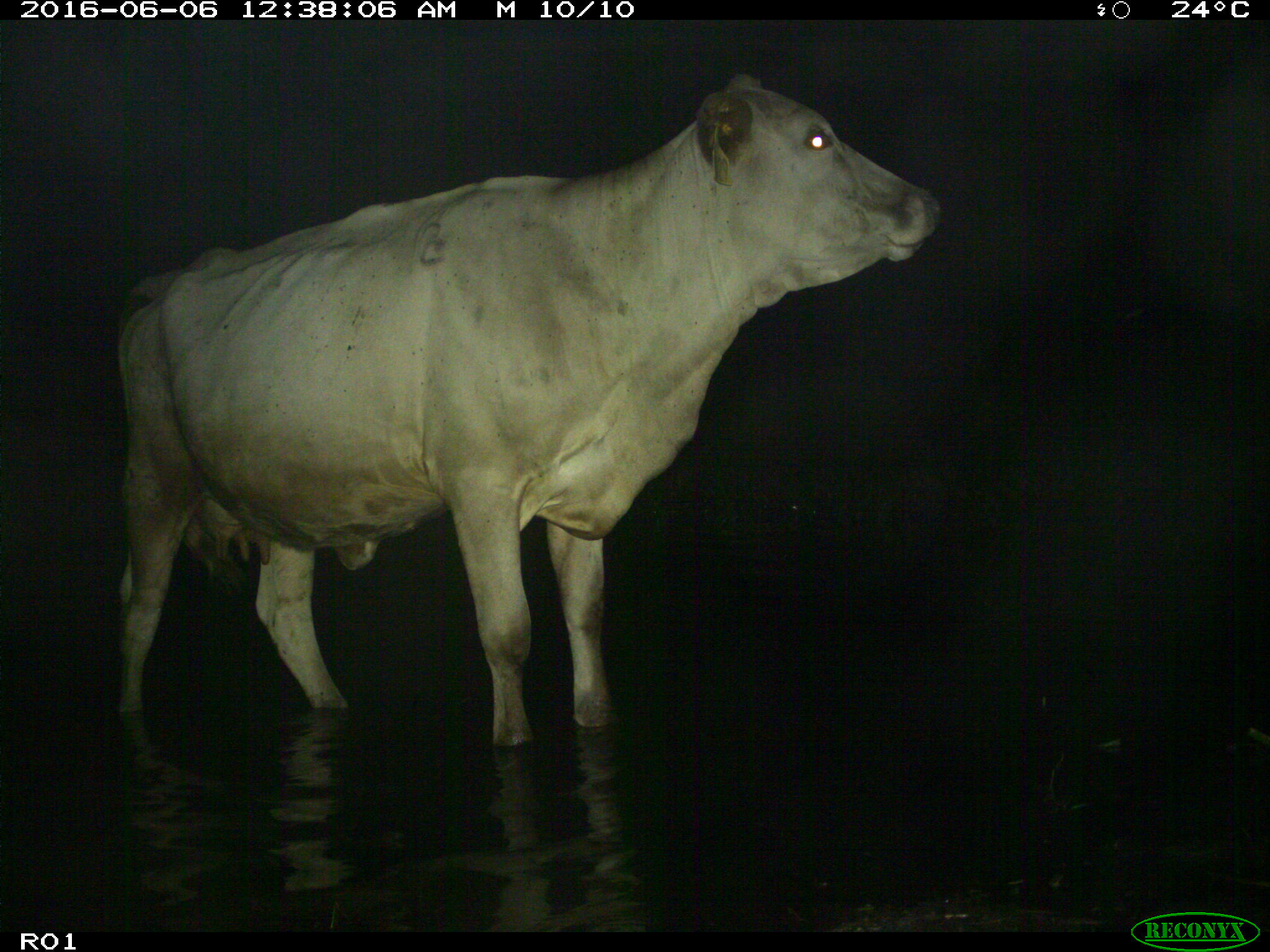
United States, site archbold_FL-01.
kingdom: Animalia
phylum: Chordata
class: Mammalia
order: Artiodactyla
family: Bovidae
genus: Bos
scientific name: Bos taurus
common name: domestic cow